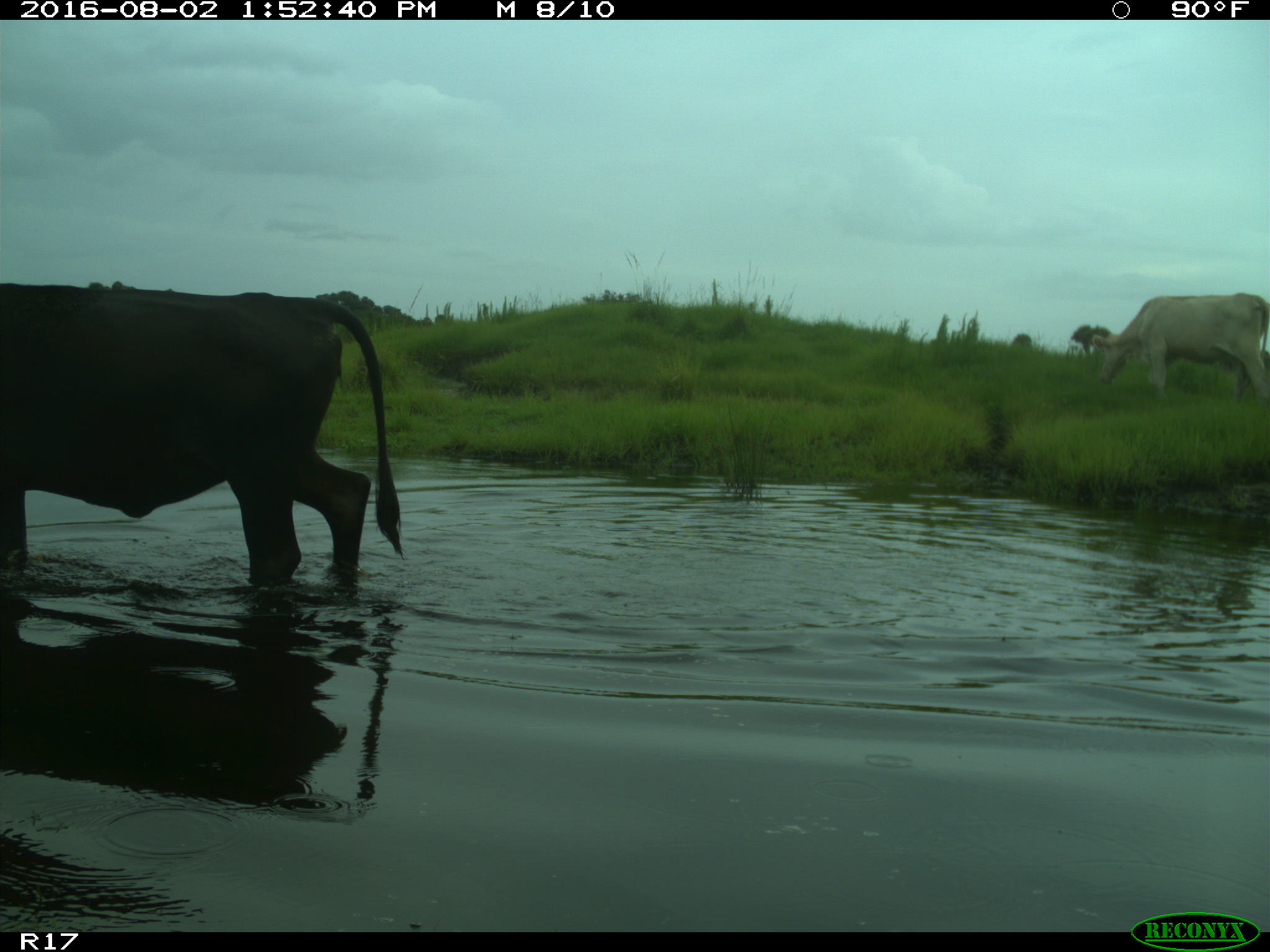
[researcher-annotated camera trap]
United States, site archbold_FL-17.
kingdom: Animalia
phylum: Chordata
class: Mammalia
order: Artiodactyla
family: Bovidae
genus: Bos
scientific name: Bos taurus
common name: domestic cow